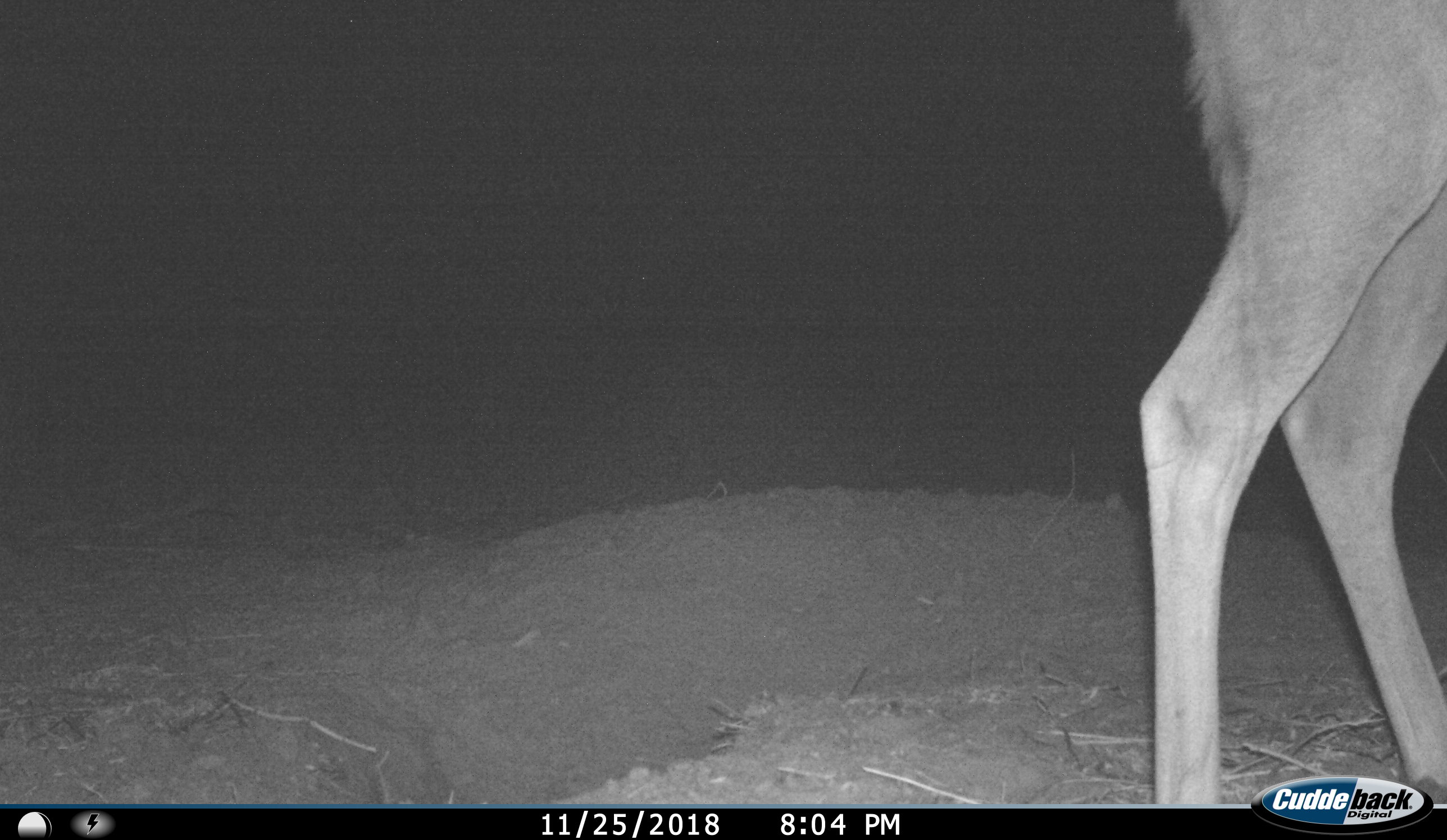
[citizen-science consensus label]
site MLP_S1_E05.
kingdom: Animalia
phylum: Chordata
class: Mammalia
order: Artiodactyla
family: Bovidae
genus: Tragelaphus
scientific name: Tragelaphus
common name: kudu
Kudu (Tragelaphus), count 1. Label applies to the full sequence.